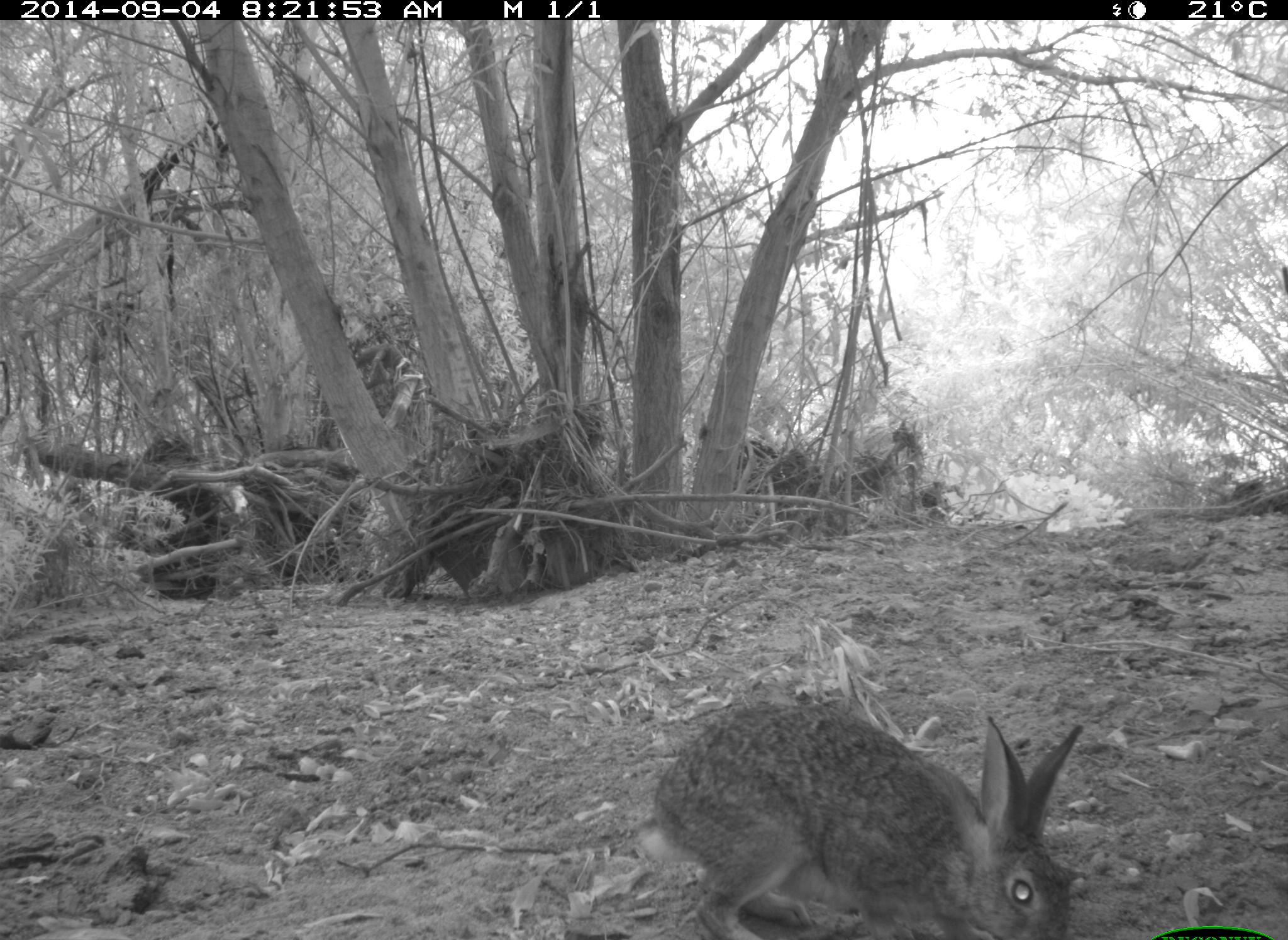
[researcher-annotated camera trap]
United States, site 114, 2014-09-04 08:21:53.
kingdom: Animalia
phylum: Chordata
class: Mammalia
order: Lagomorpha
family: Leporidae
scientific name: Leporidae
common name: rabbits and hares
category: rabbit